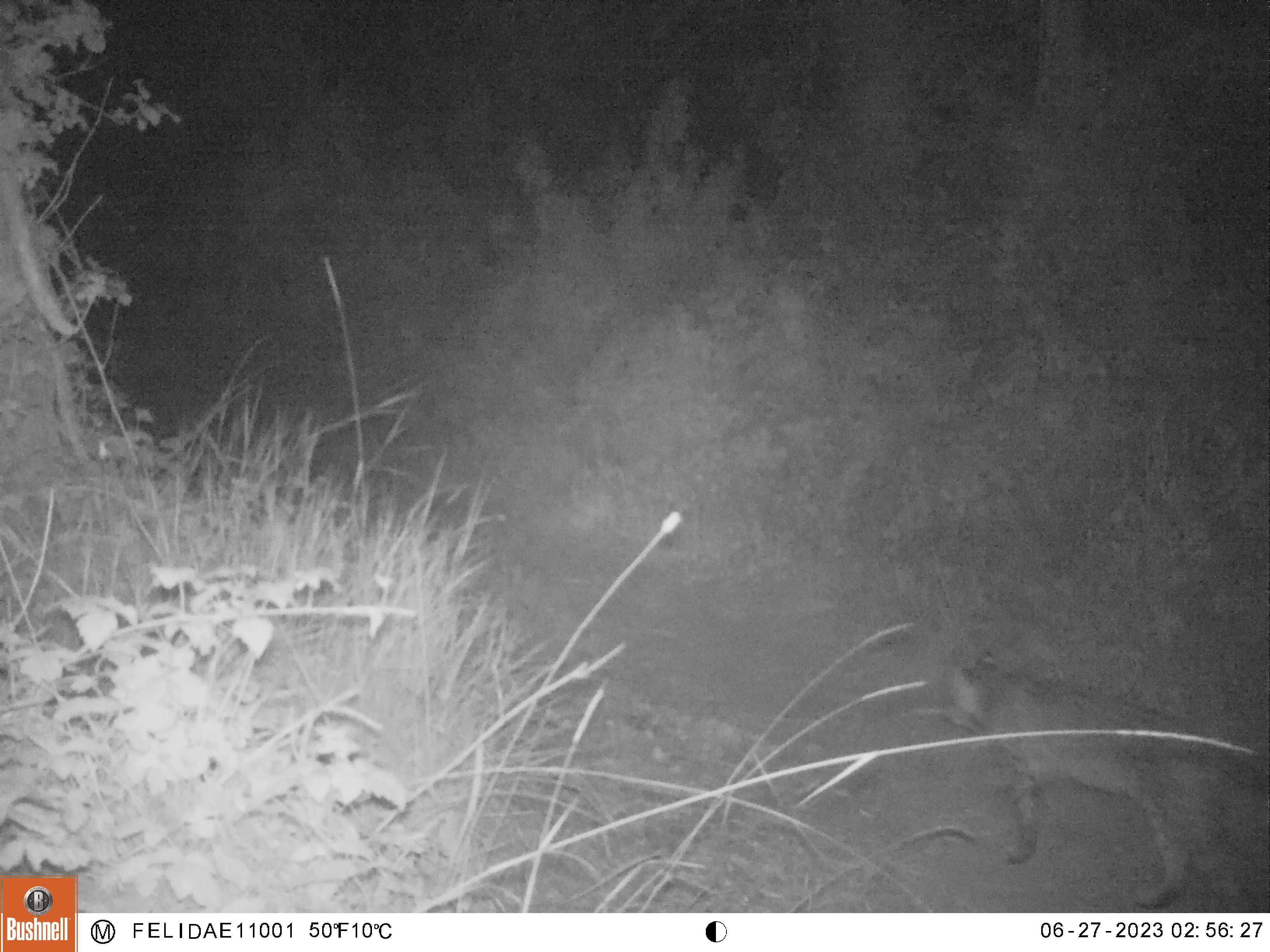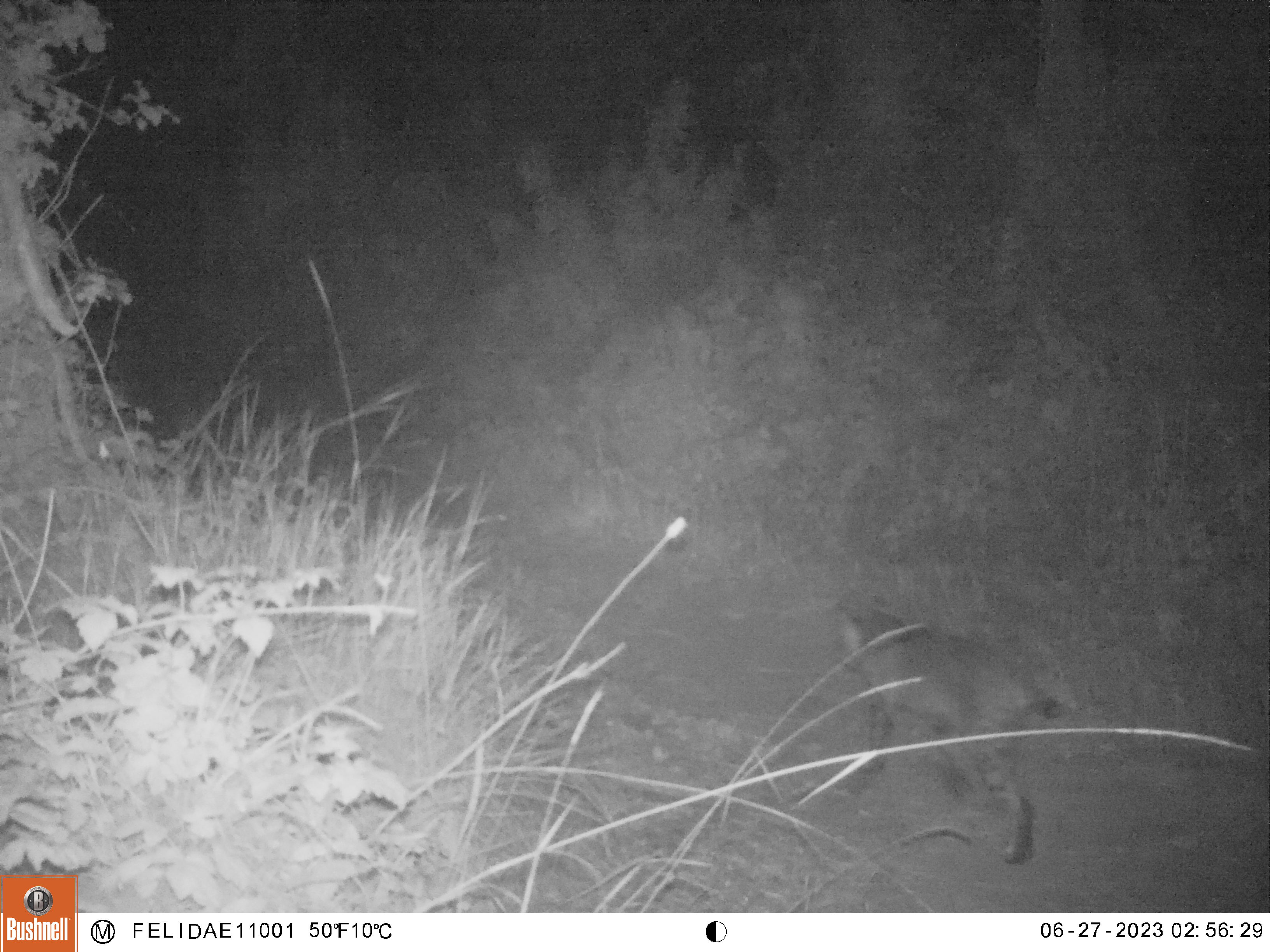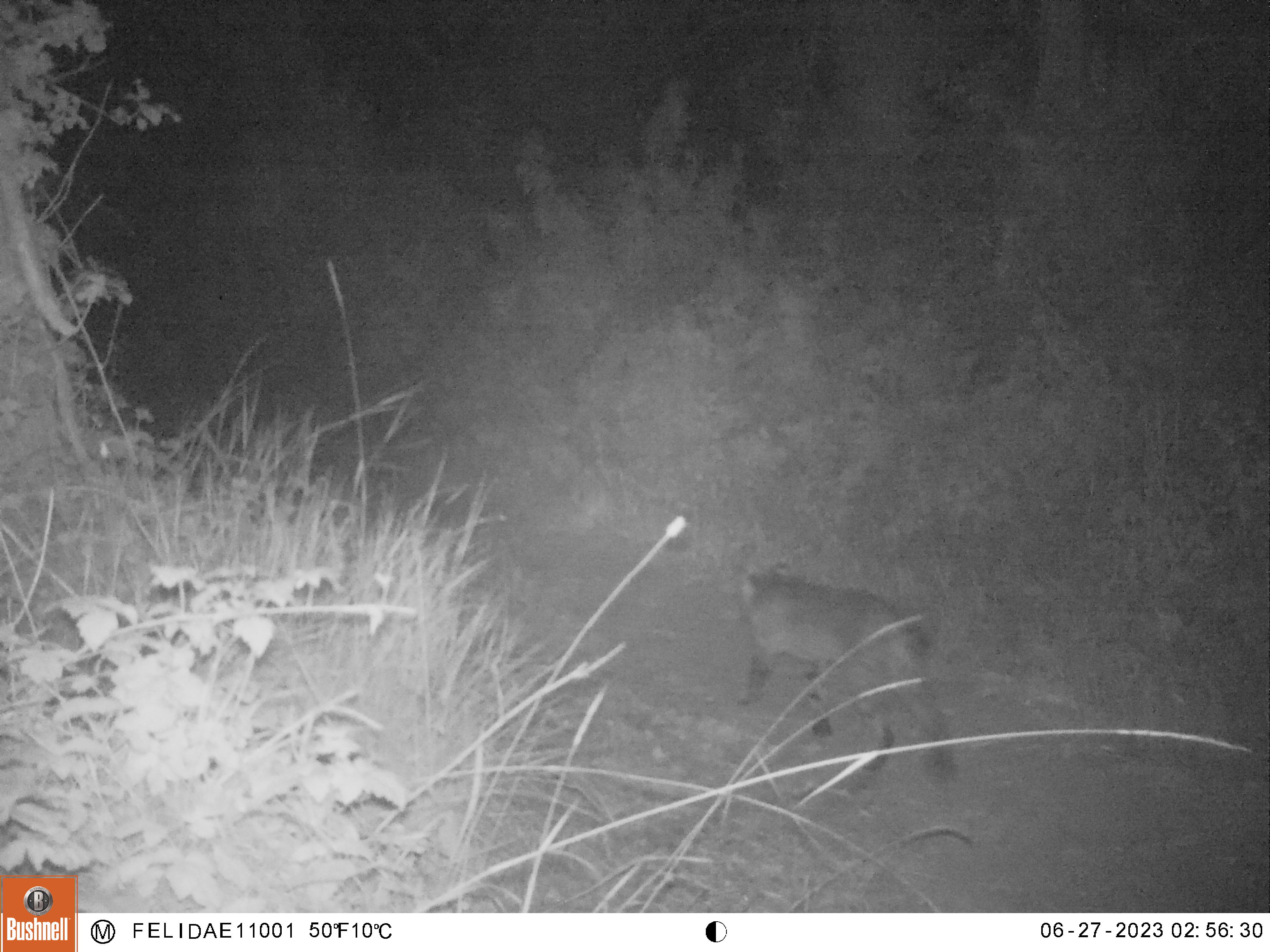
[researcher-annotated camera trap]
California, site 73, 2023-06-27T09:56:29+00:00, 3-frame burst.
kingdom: Animalia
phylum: Chordata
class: Mammalia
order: Carnivora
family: Felidae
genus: Lynx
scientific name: Lynx rufus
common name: bobcat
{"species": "bobcat (Lynx rufus)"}